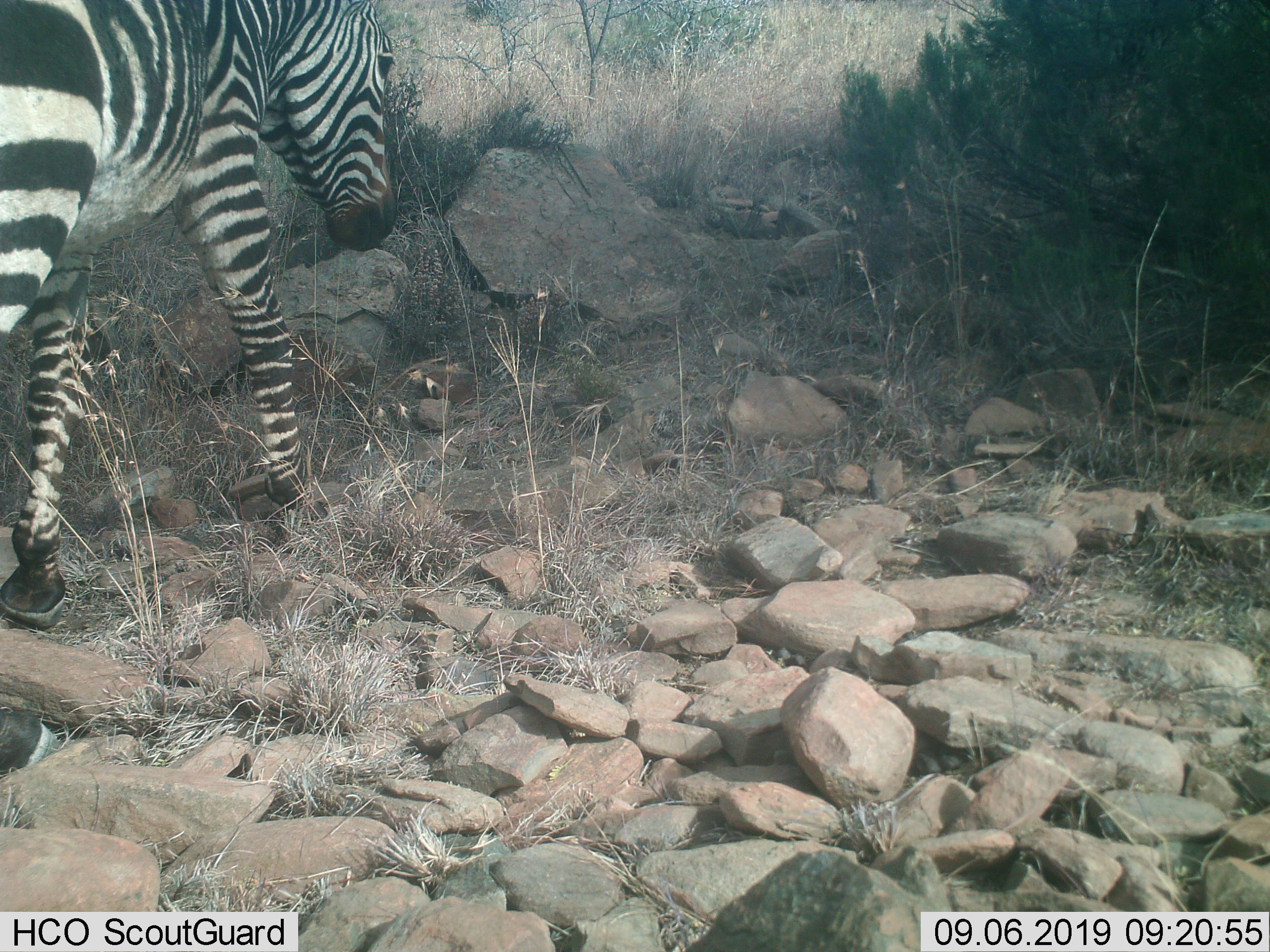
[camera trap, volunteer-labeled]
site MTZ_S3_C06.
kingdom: Animalia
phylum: Chordata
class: Mammalia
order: Perissodactyla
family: Equidae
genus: Equus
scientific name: Equus zebra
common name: mountain zebra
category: zebramountain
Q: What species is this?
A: Zebramountain (mountain zebra) (Equus zebra).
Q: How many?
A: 1.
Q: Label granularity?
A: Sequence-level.